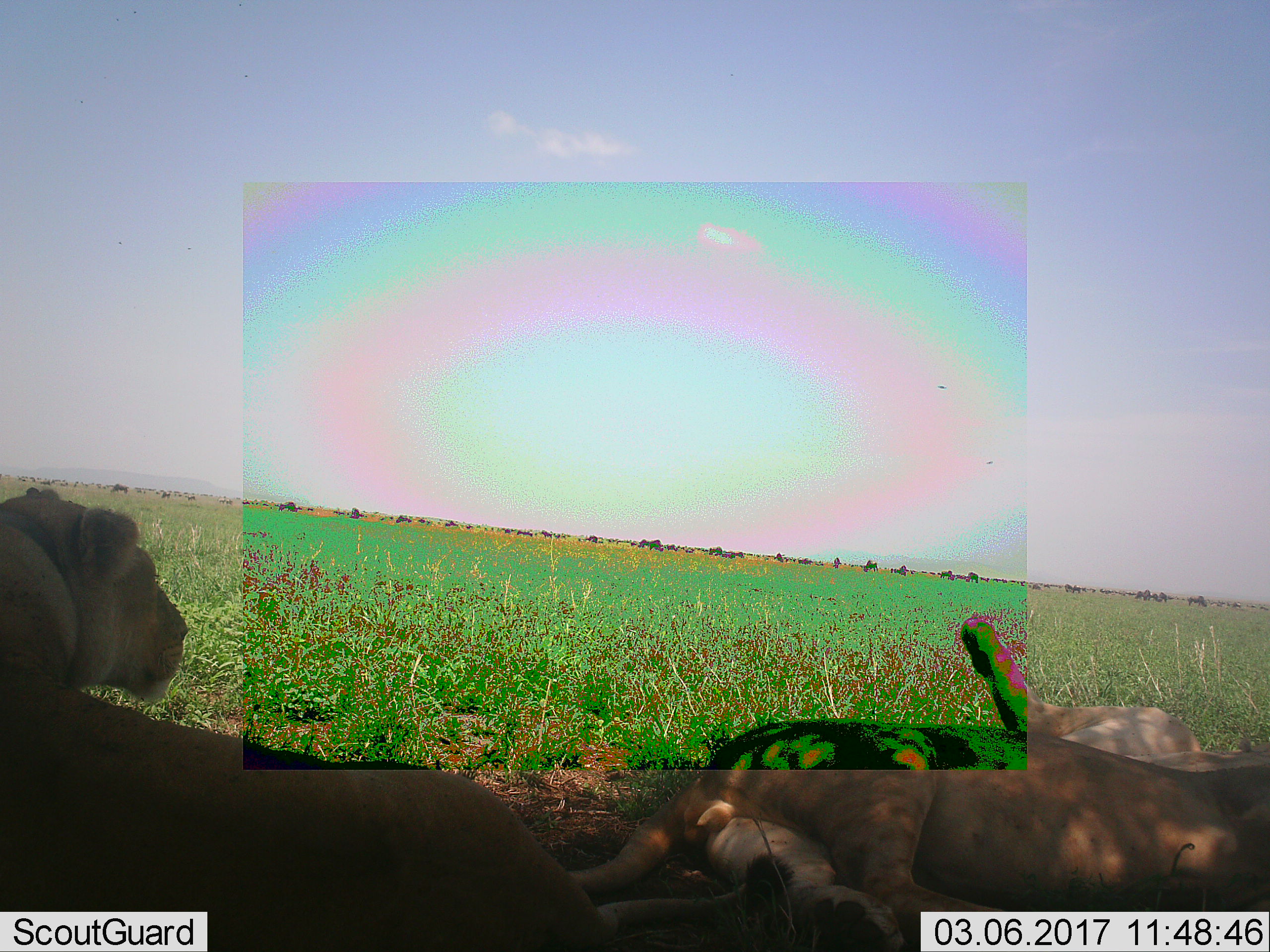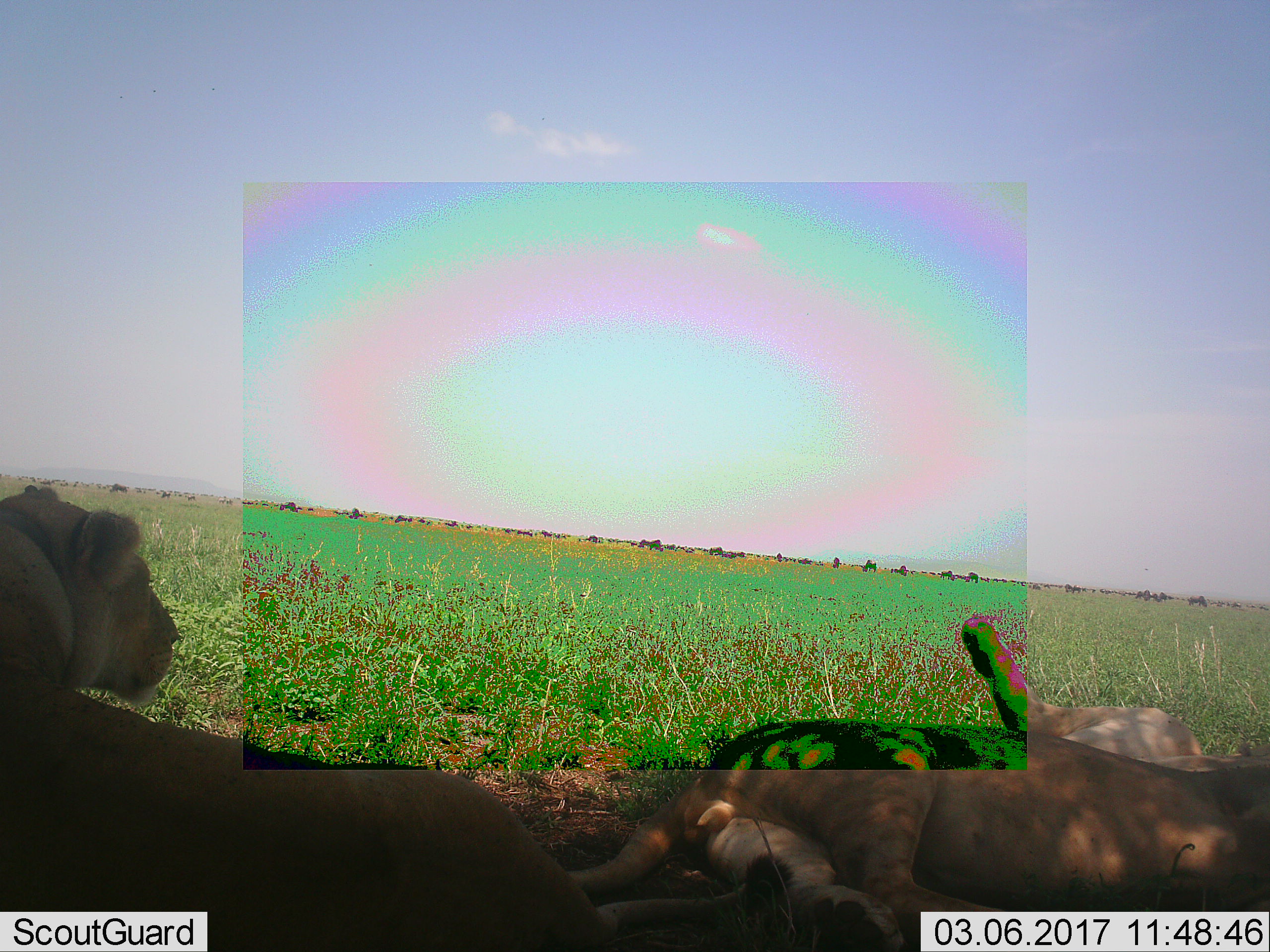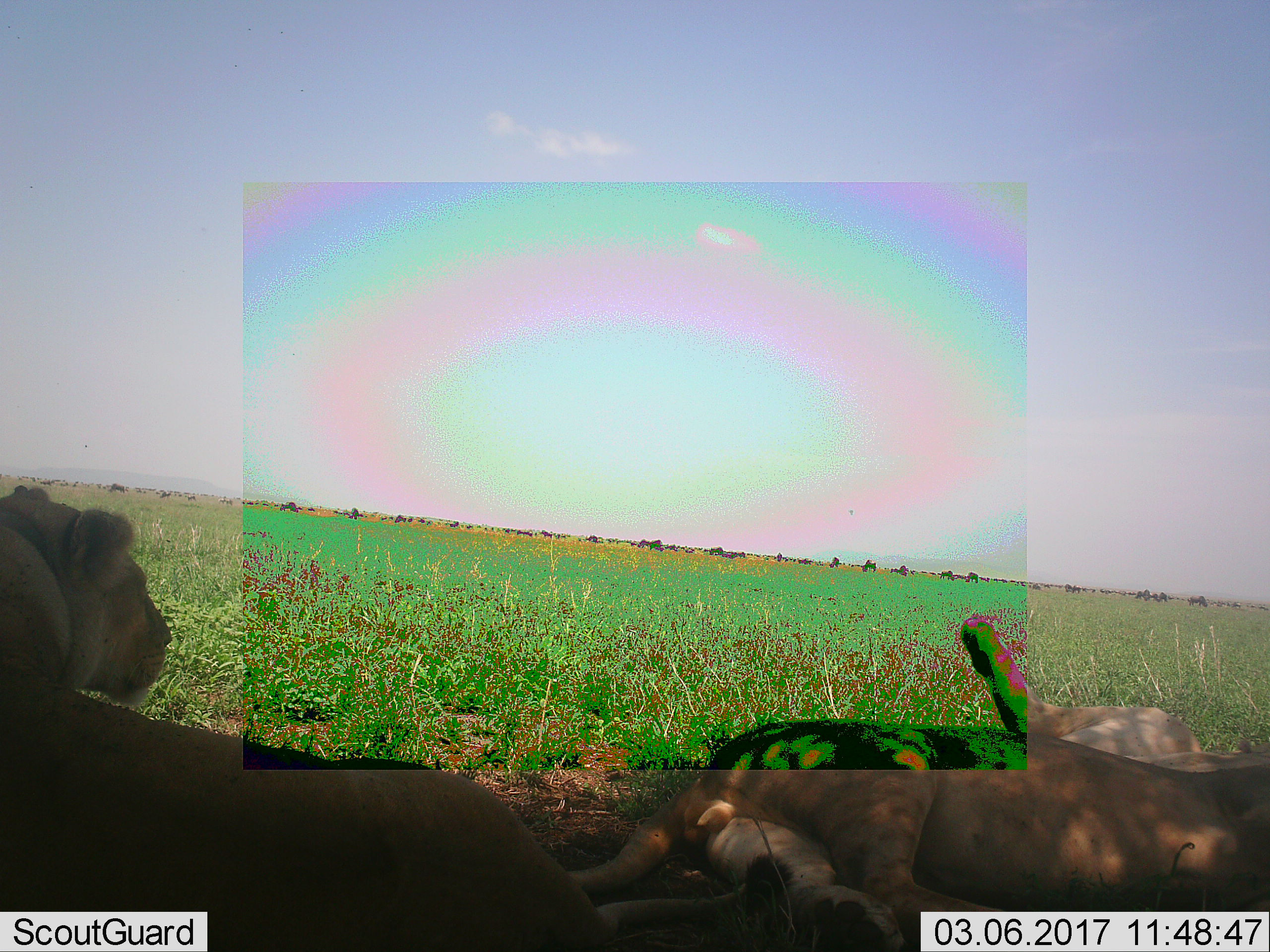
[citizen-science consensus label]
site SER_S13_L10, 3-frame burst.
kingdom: Animalia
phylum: Chordata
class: Mammalia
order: Carnivora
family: Felidae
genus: Panthera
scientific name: Panthera leo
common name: lion female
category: lionfemale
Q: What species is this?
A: Lionfemale (lion female) (Panthera leo).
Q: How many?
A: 3.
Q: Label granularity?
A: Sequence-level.